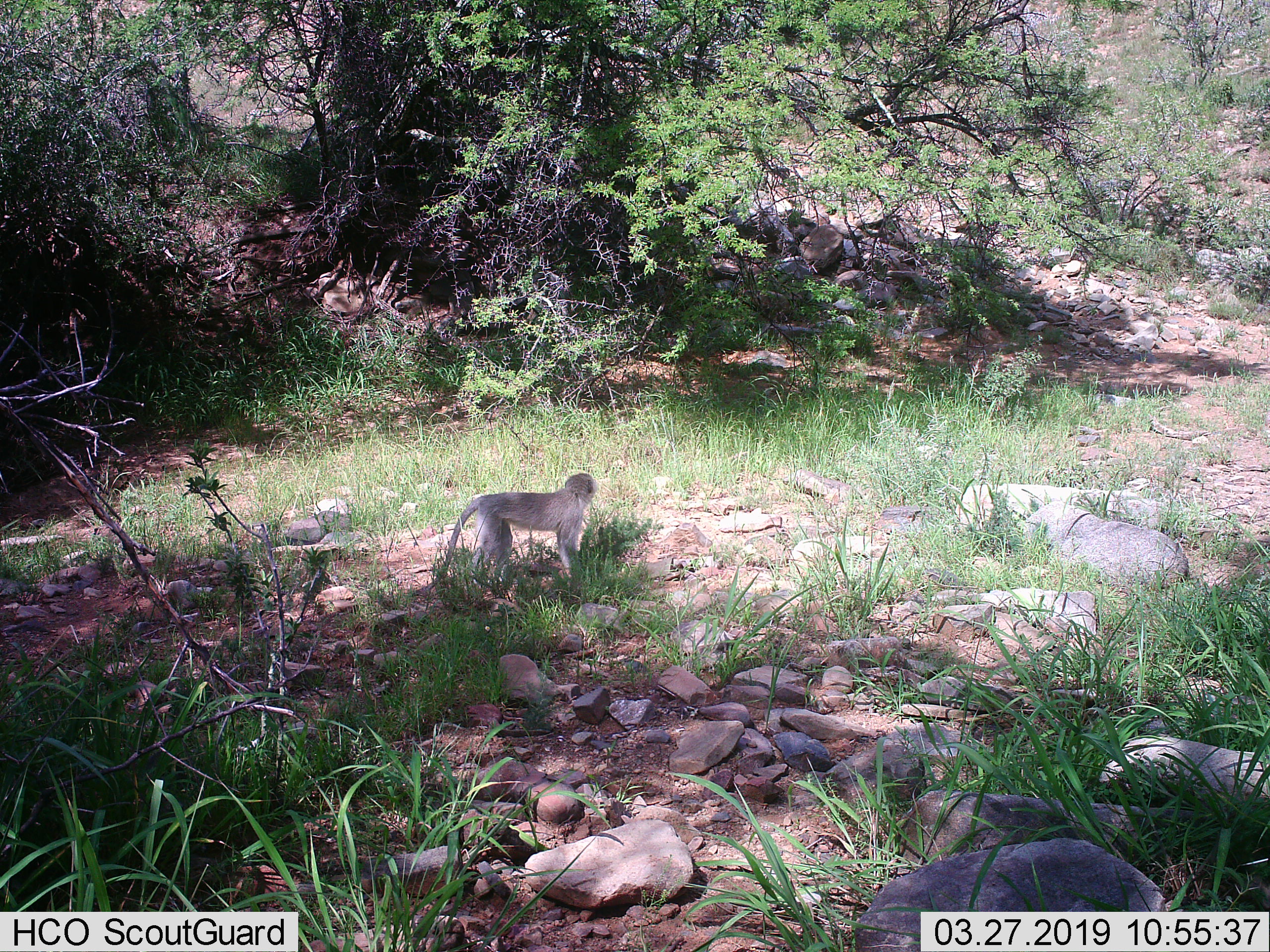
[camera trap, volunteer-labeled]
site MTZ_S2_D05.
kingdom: Animalia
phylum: Chordata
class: Mammalia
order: Primates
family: Cercopithecidae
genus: Chlorocebus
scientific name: Chlorocebus pygerythrus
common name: vervet monkey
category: monkeyvervet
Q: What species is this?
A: Monkeyvervet (vervet monkey) (Chlorocebus pygerythrus).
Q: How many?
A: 1.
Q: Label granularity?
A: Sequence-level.